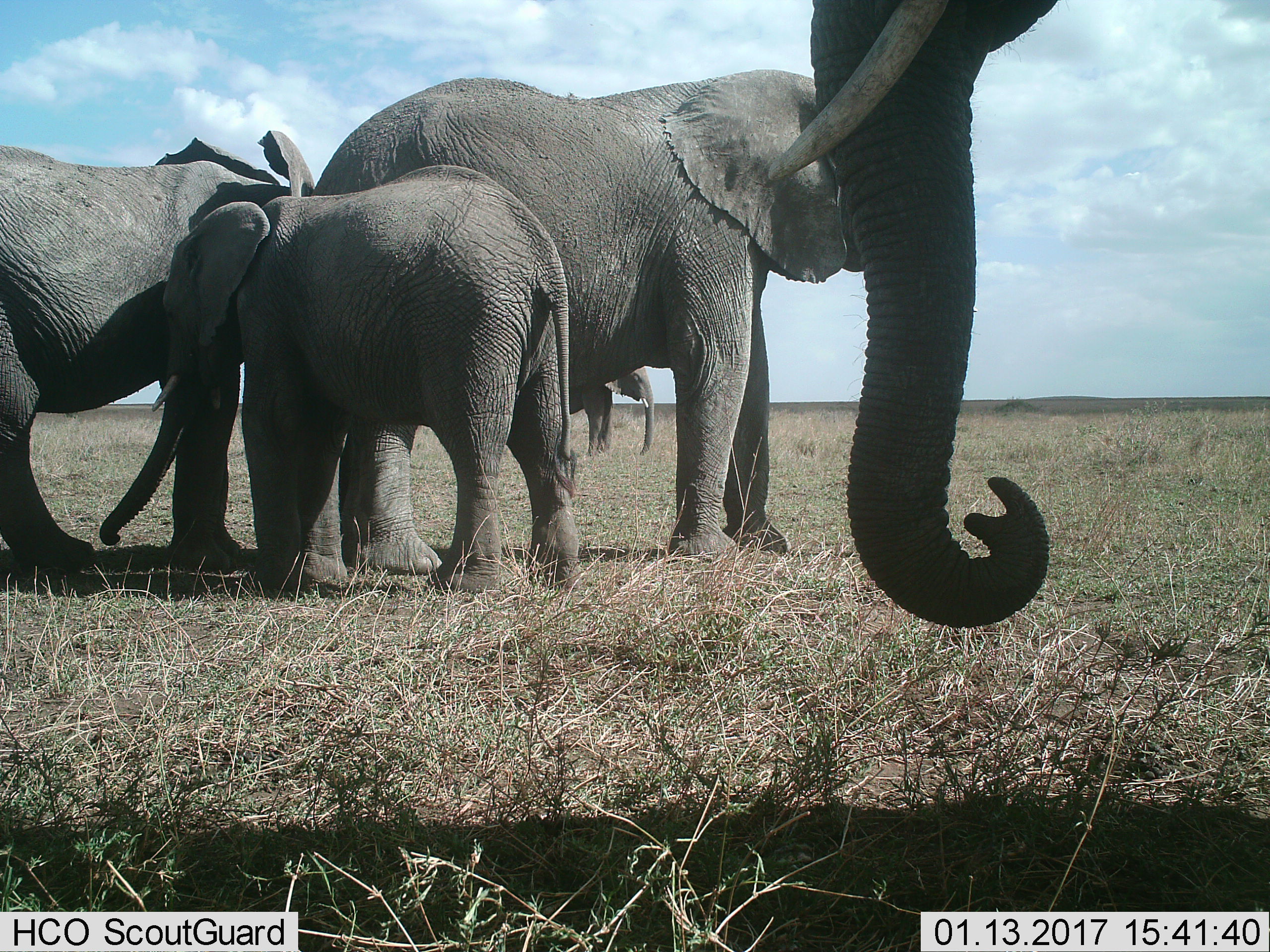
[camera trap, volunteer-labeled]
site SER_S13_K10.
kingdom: Animalia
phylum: Chordata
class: Mammalia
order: Proboscidea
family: Elephantidae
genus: Loxodonta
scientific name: Loxodonta africana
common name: african bush elephant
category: elephant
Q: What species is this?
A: Elephant (african bush elephant) (Loxodonta africana).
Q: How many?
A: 5.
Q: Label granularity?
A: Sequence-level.